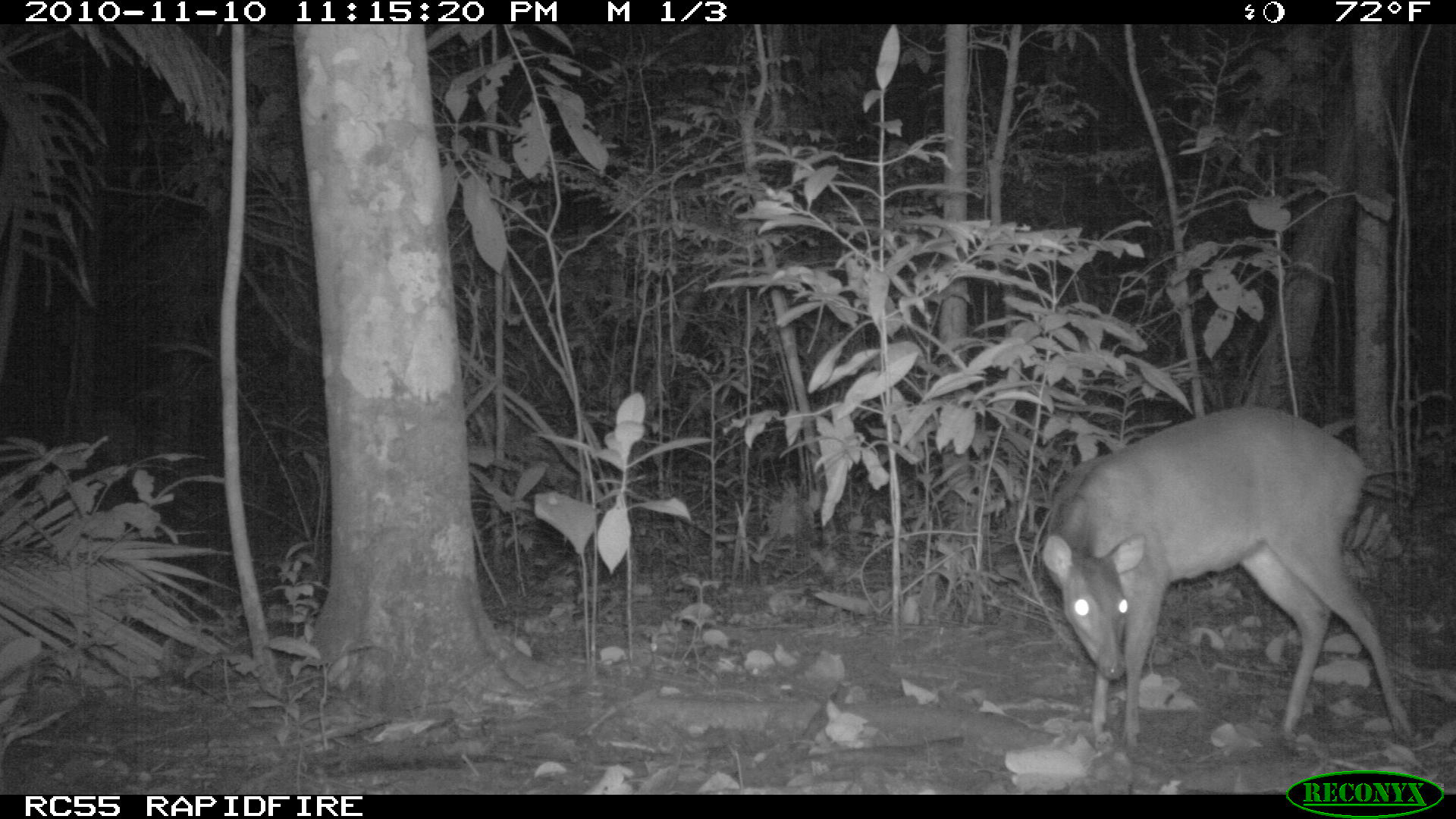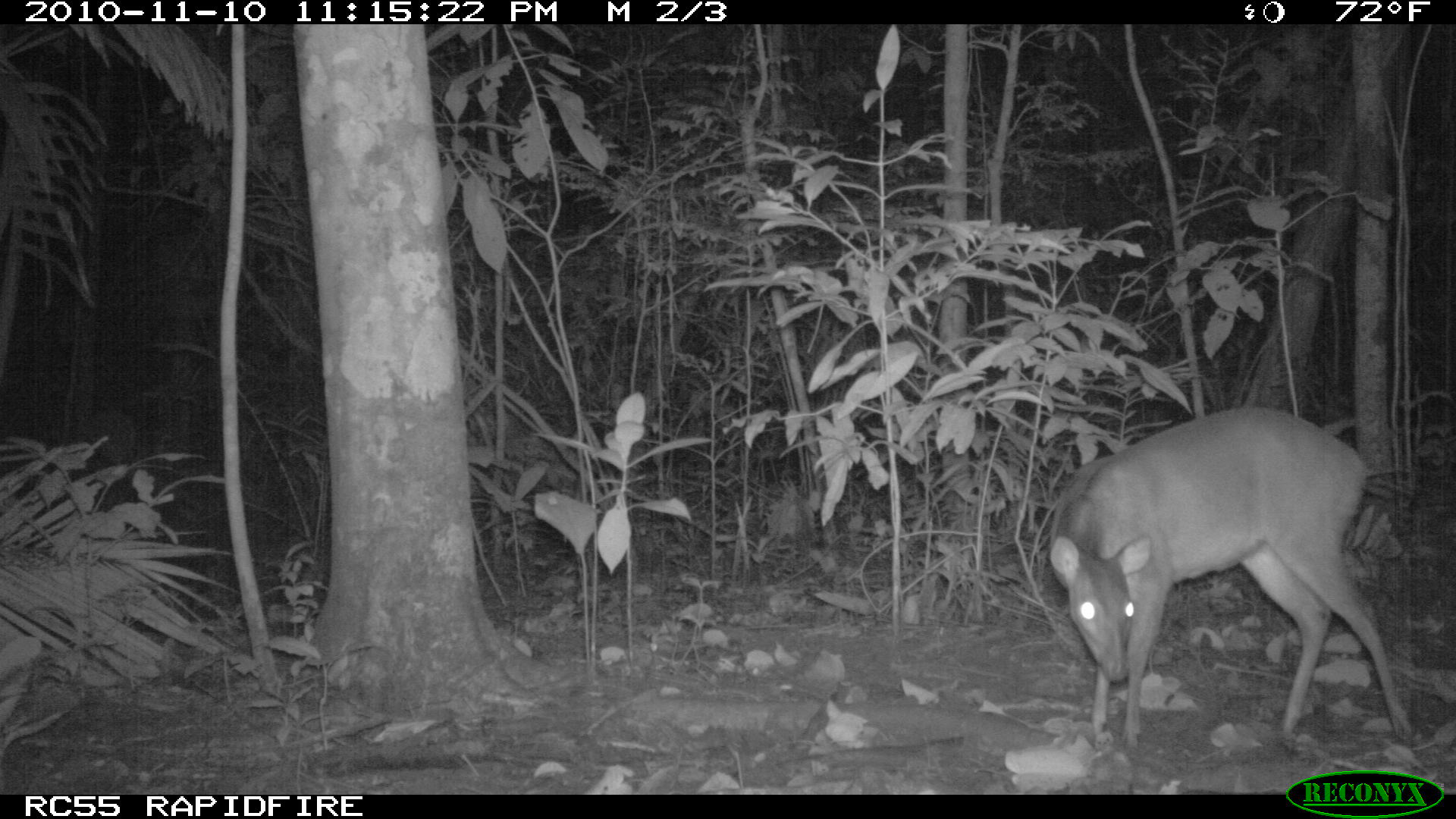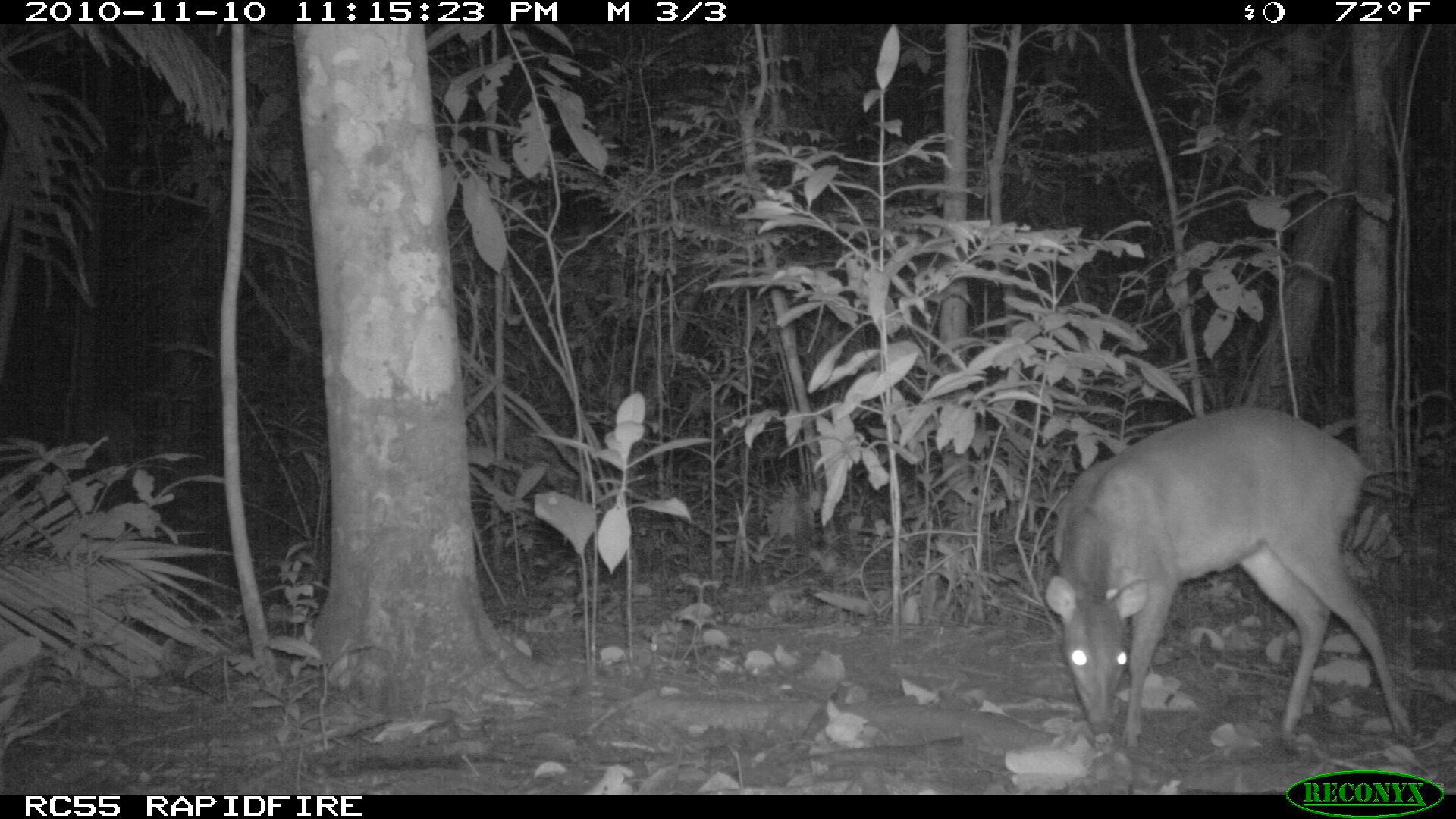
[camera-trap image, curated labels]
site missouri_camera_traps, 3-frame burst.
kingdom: Animalia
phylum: Chordata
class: Mammalia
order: Artiodactyla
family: Cervidae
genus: Odocoileus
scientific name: Odocoileus virginianus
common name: white-tailed deer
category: white tailed deer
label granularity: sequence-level